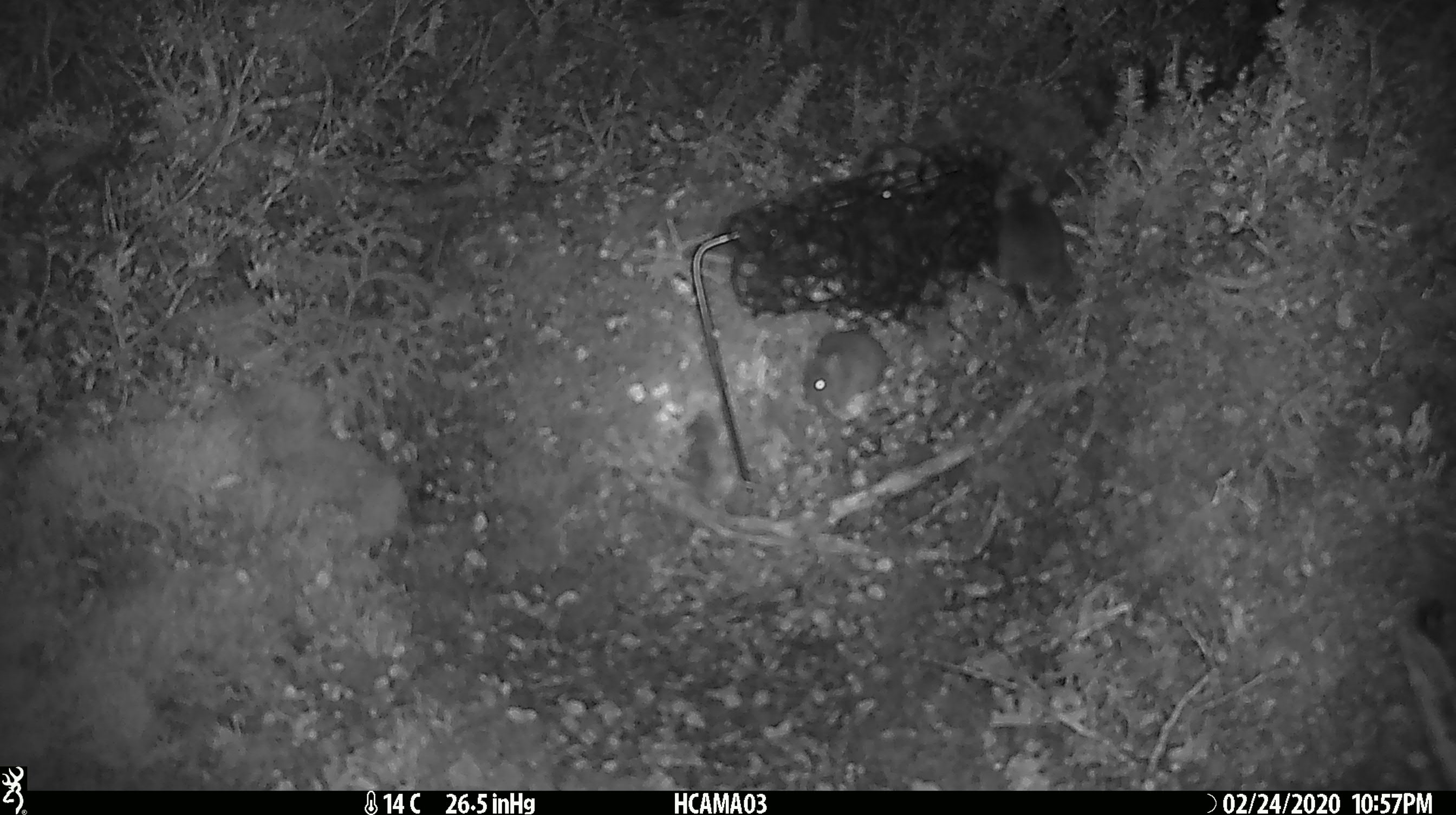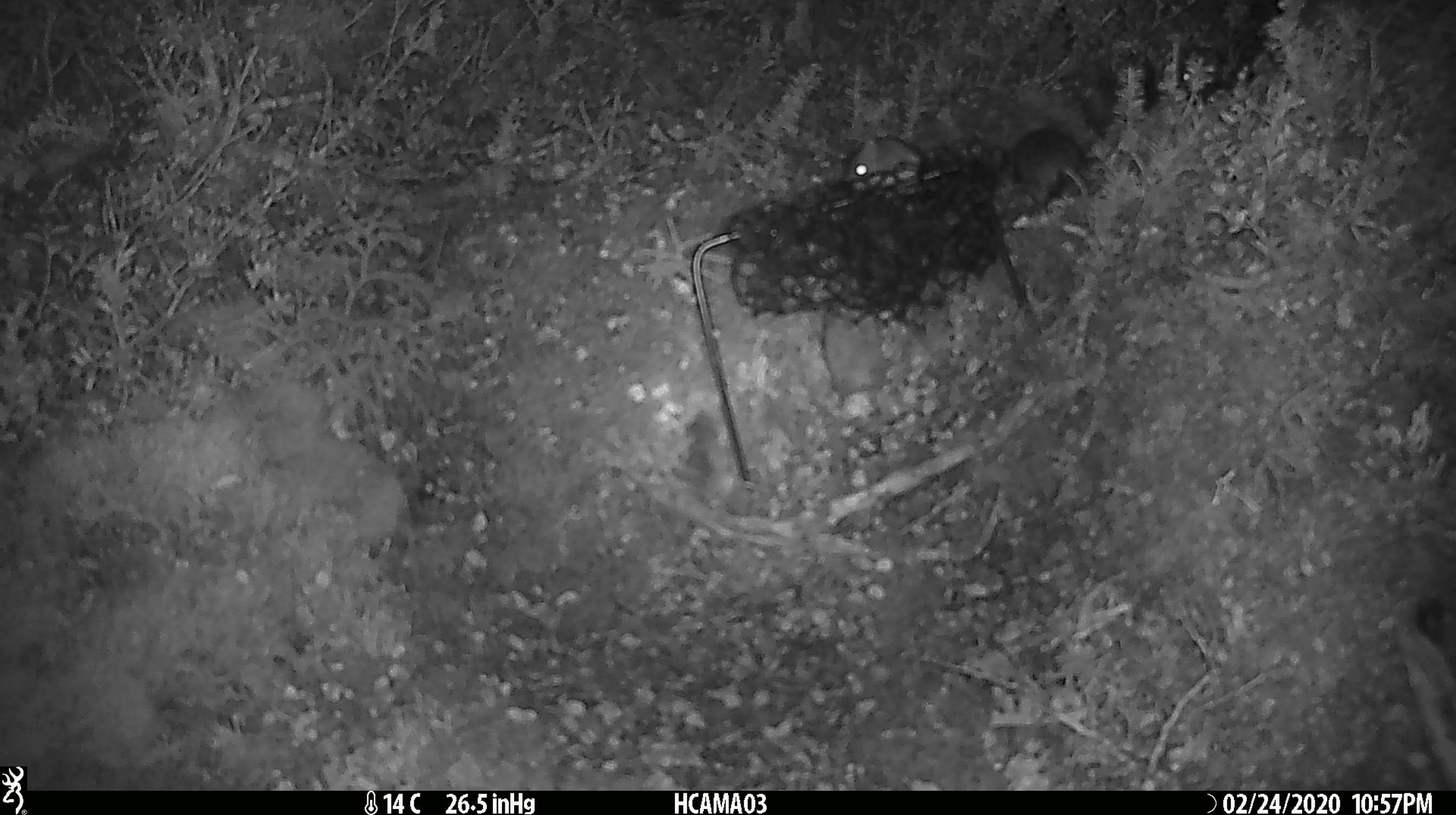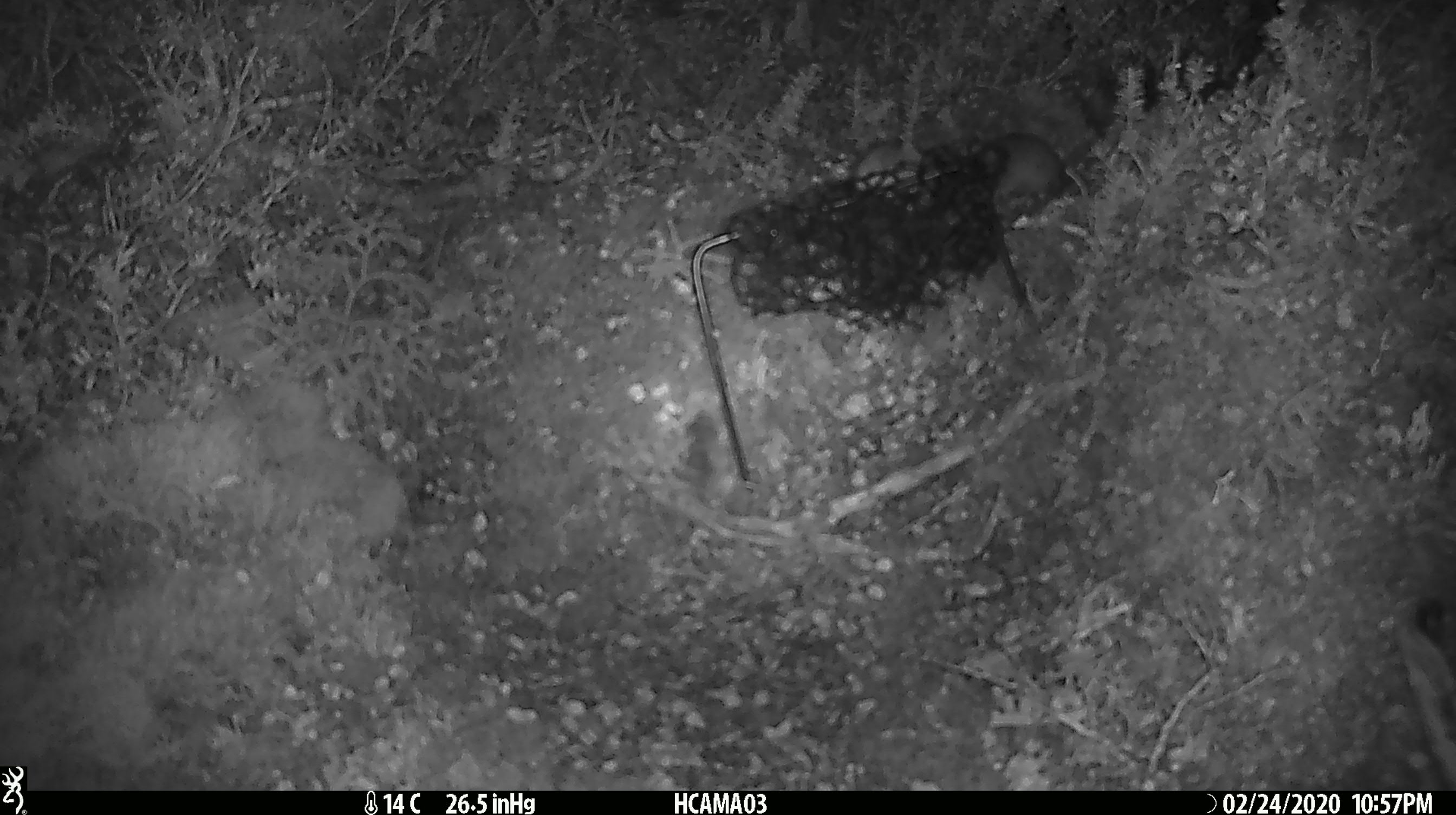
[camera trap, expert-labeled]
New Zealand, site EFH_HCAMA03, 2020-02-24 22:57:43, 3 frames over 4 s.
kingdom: Animalia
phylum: Chordata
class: Mammalia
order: Rodentia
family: Muridae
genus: Mus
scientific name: Mus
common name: mouse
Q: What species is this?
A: Mouse (Mus).